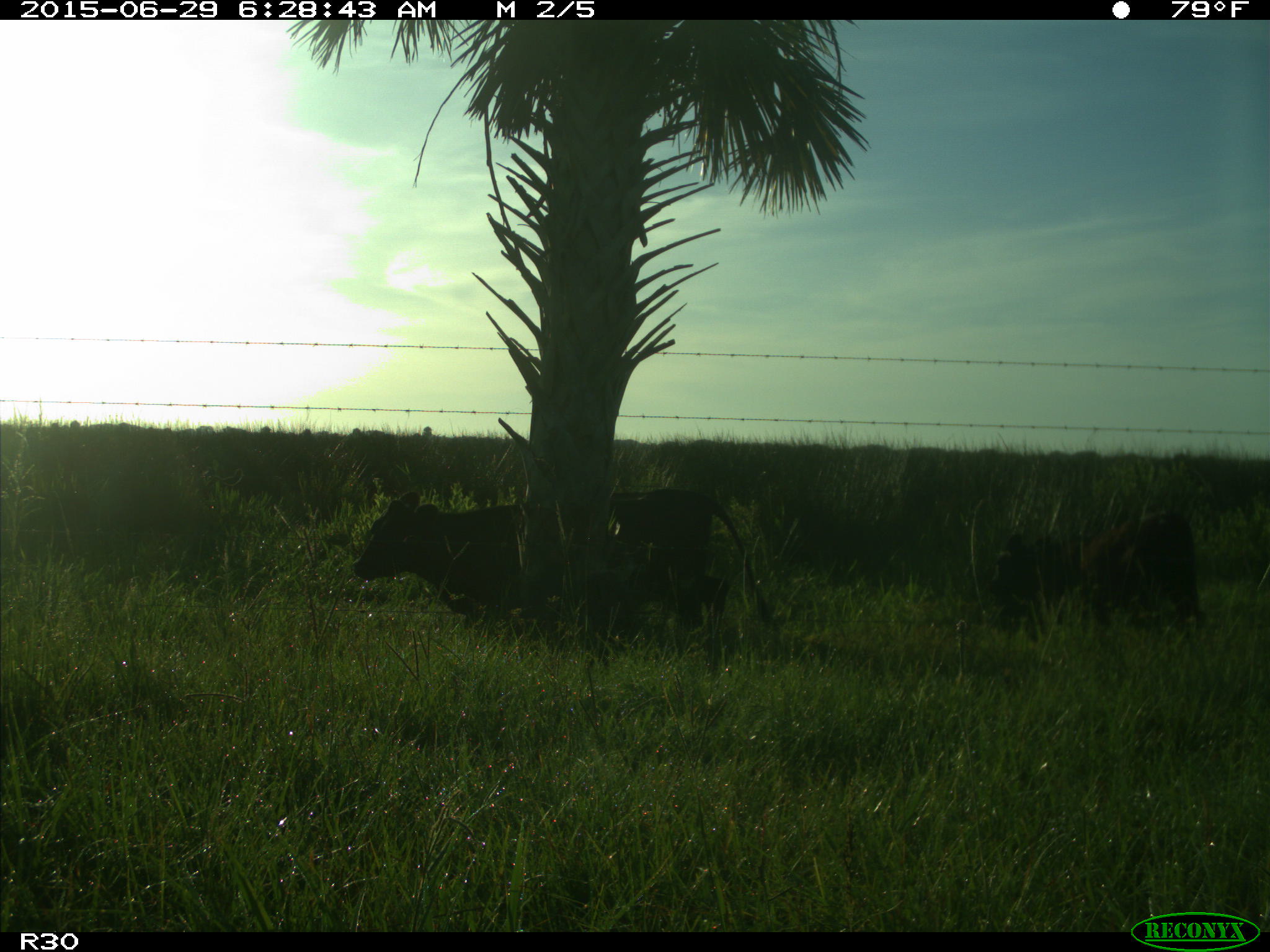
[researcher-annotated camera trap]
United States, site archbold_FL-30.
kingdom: Animalia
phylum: Chordata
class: Mammalia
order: Artiodactyla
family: Bovidae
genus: Bos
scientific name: Bos taurus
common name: domestic cow